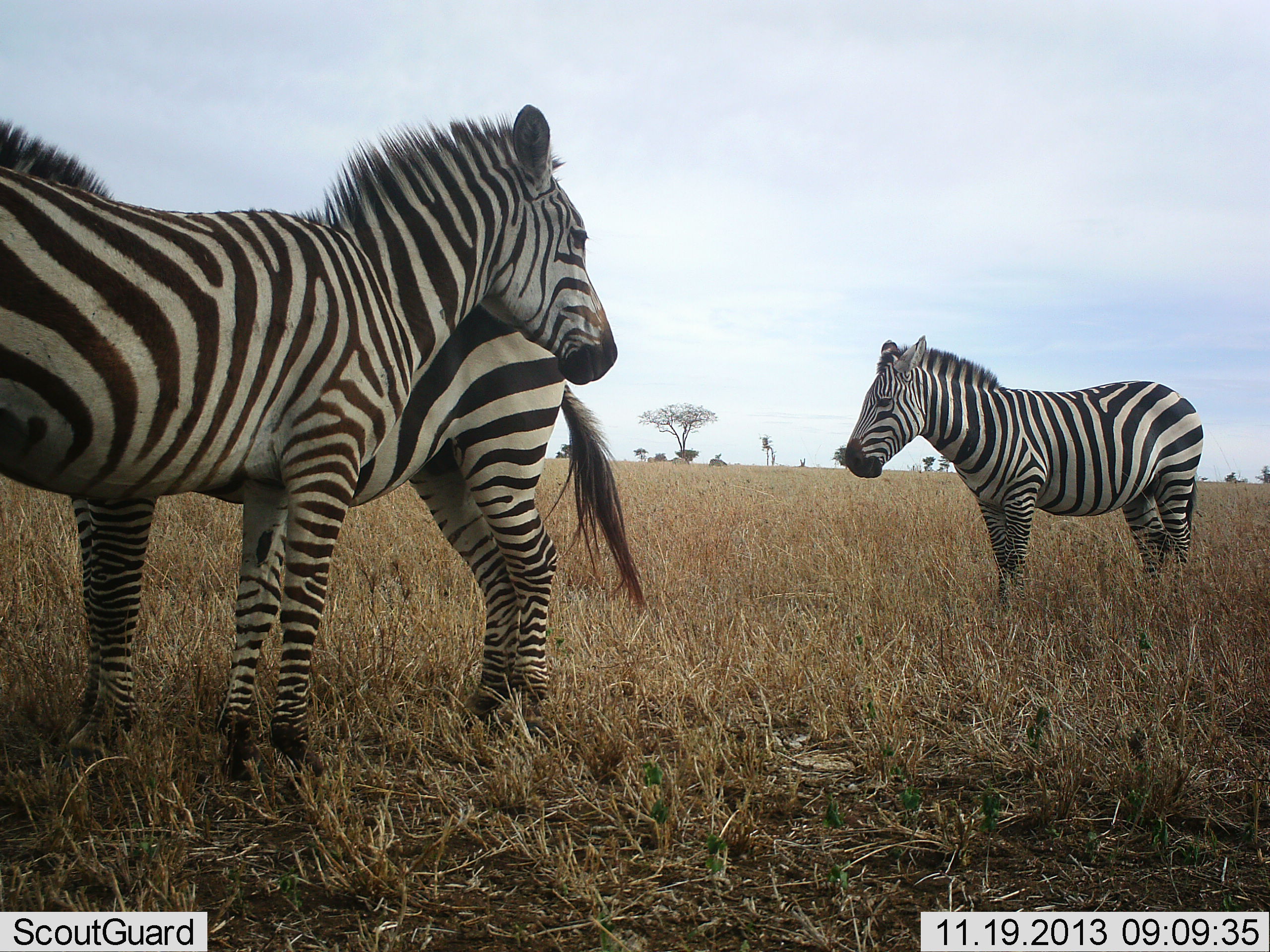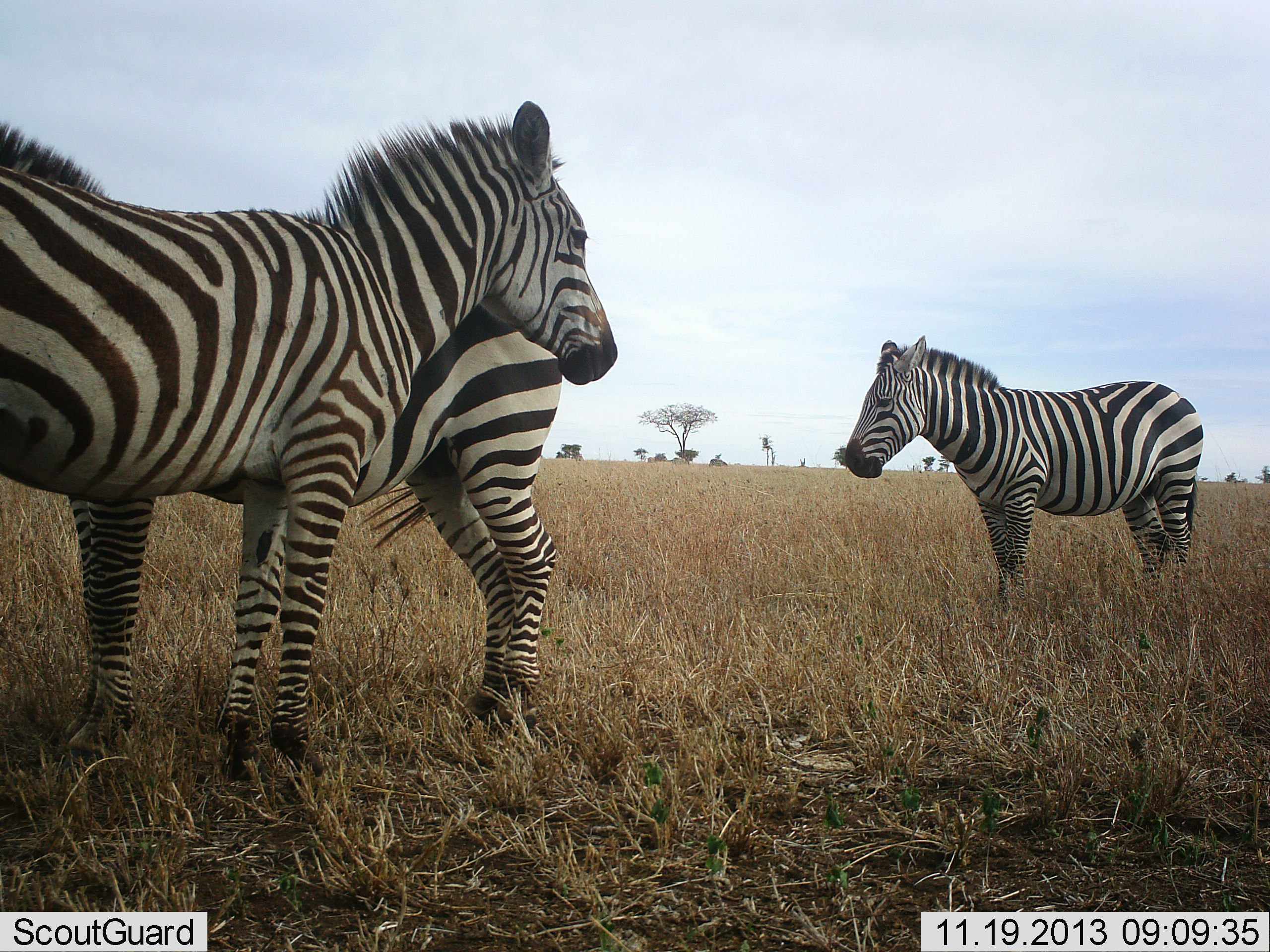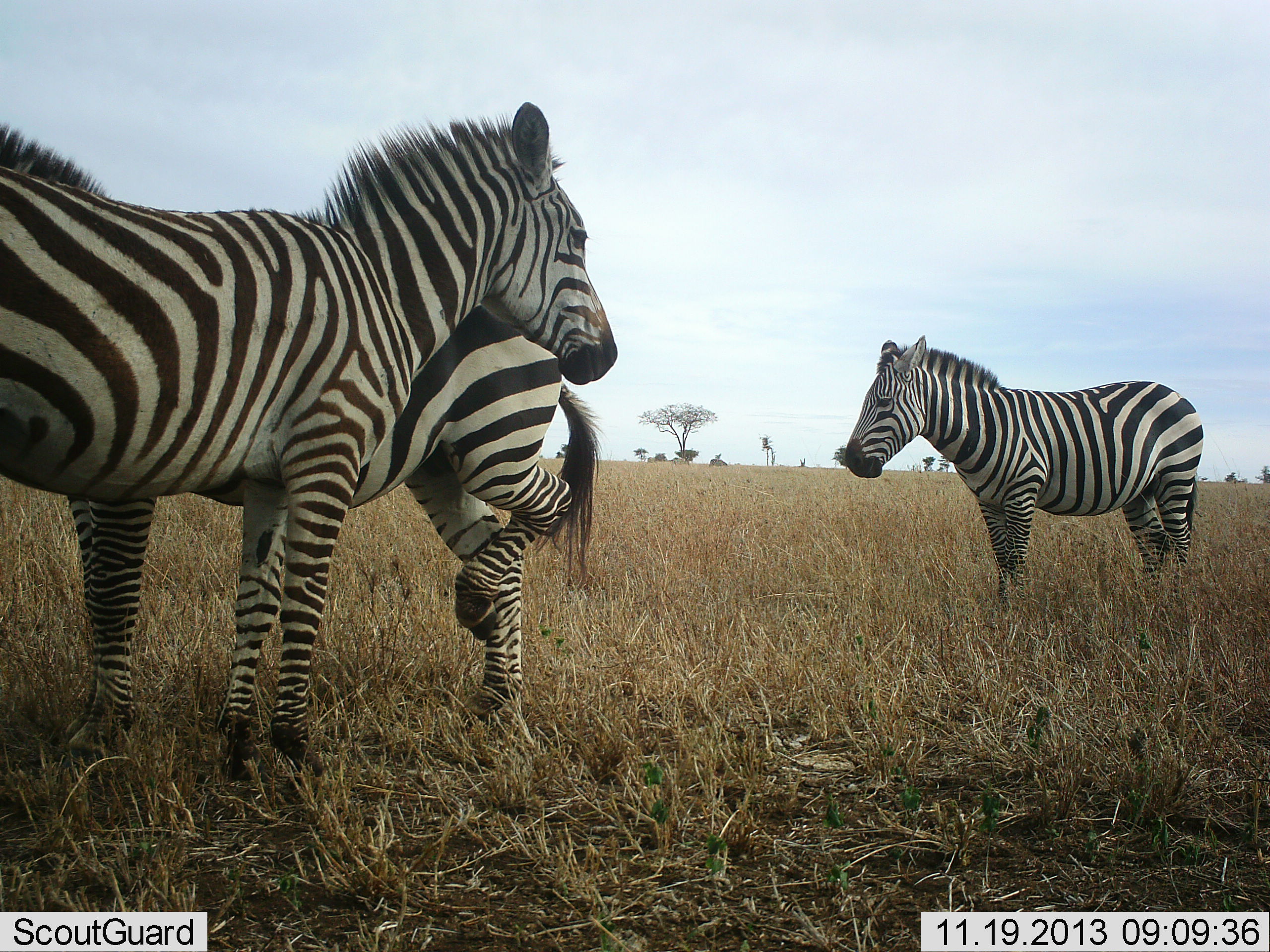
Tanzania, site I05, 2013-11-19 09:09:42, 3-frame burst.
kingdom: Animalia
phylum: Chordata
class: Mammalia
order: Perissodactyla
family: Equidae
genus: Equus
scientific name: Equus quagga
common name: plains zebra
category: zebra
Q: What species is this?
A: Zebra (plains zebra) (Equus quagga).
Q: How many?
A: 3.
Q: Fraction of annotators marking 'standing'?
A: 90%.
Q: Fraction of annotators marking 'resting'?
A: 10%.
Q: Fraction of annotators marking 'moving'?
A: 0%.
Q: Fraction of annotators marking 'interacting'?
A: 0%.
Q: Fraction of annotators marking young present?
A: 0%.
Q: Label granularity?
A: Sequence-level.